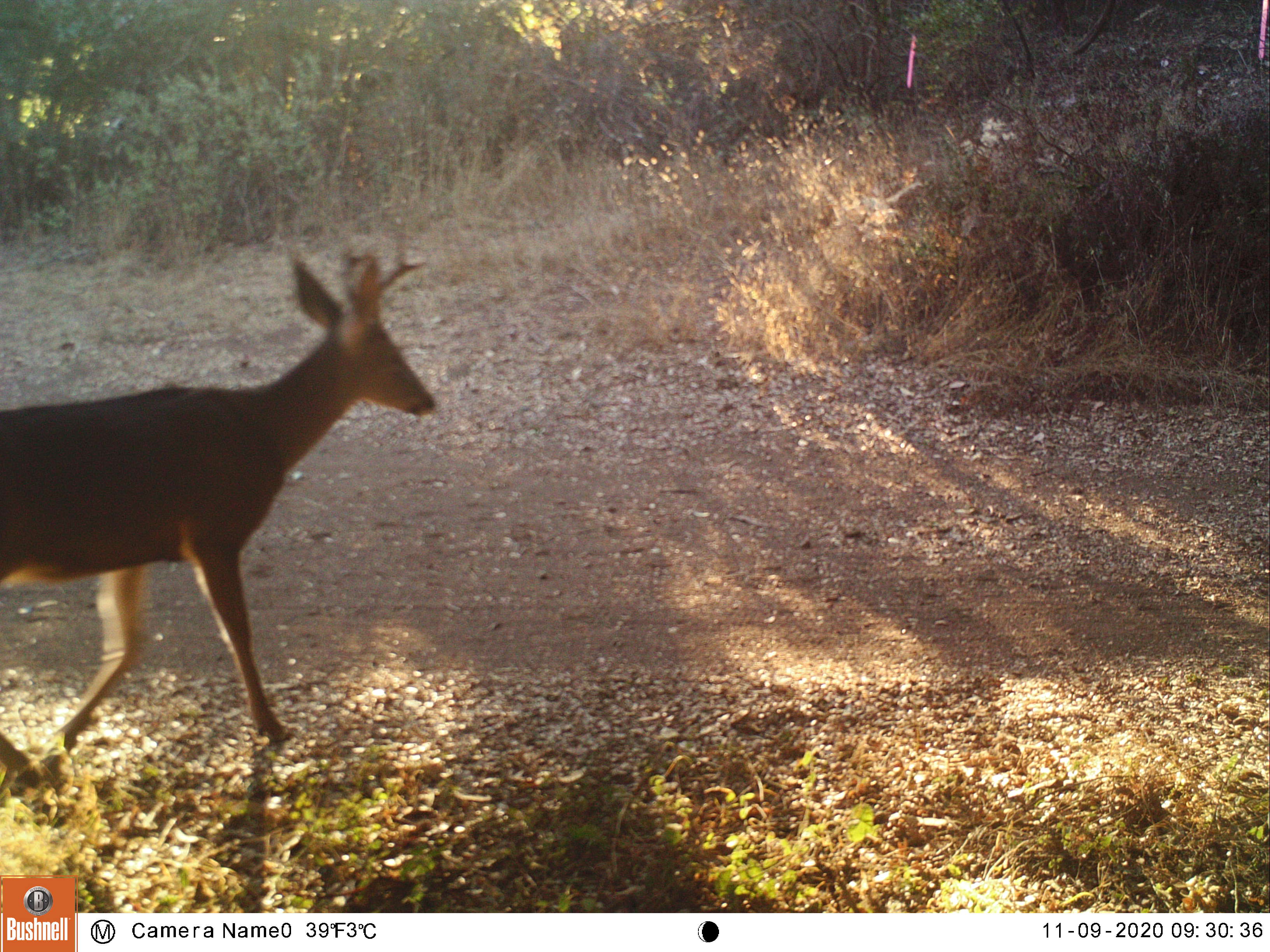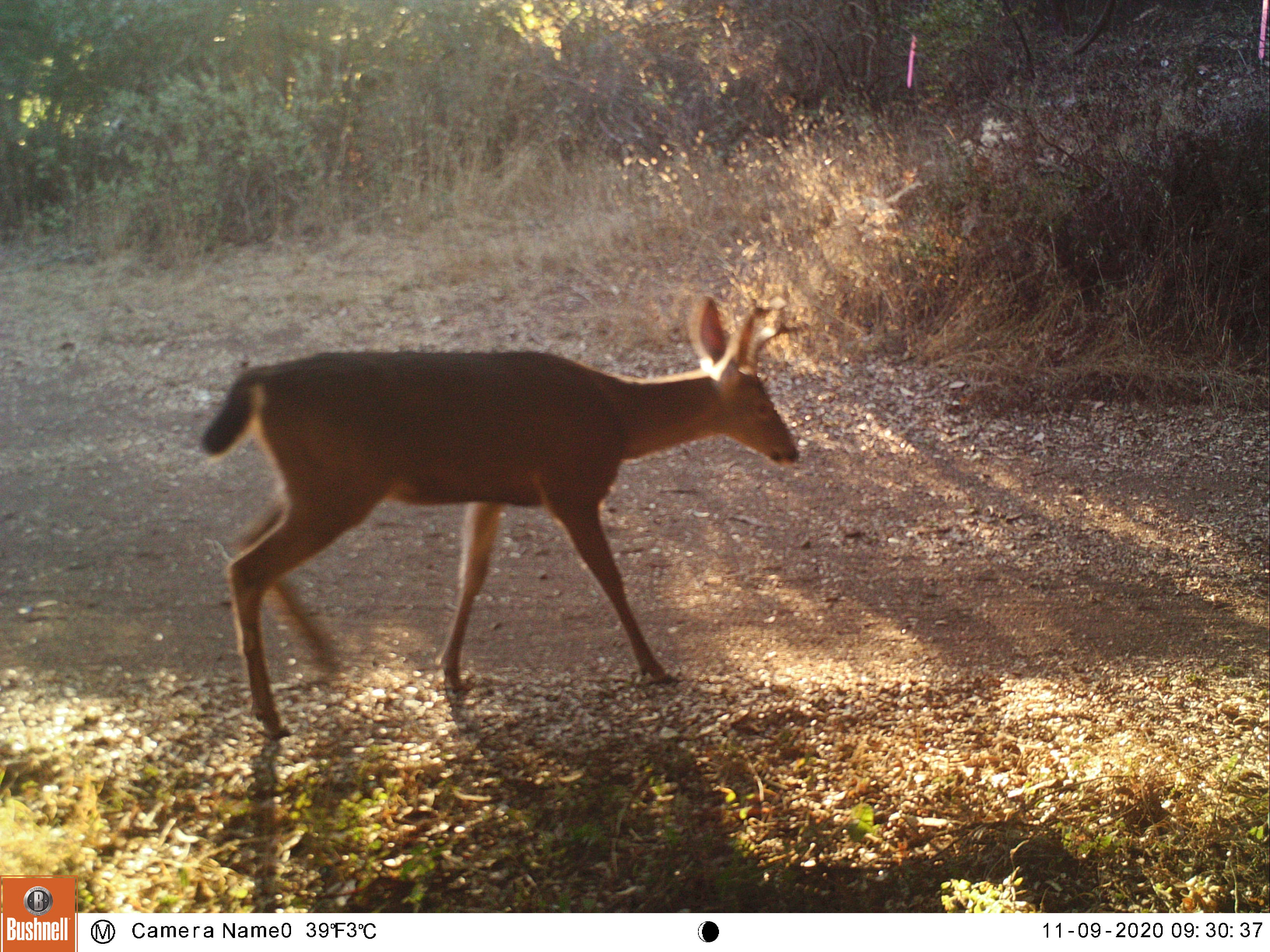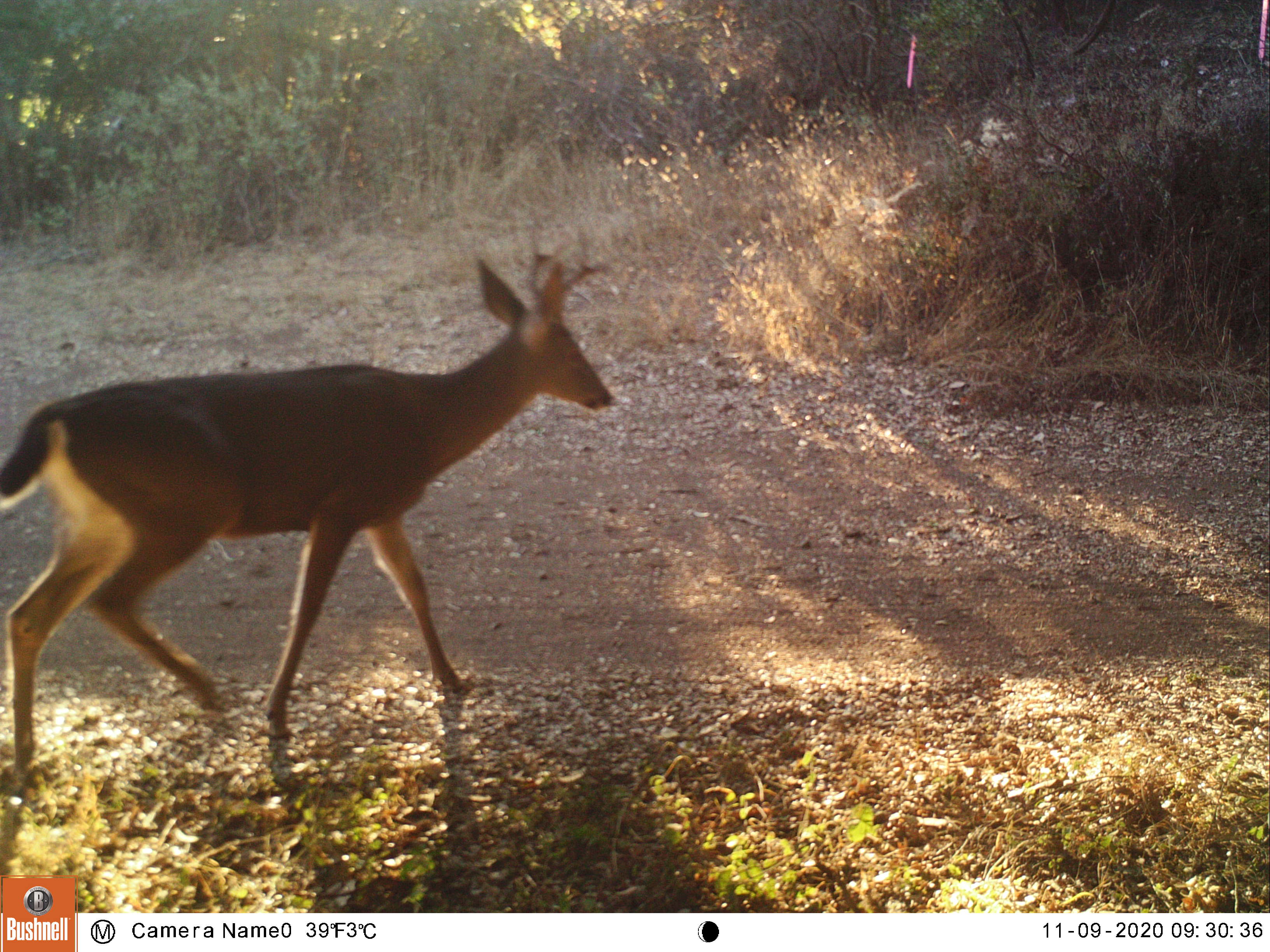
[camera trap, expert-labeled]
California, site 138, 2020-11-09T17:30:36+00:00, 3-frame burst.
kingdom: Animalia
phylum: Chordata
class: Mammalia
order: Artiodactyla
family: Cervidae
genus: Odocoileus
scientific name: Odocoileus hemionus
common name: mule deer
Mule deer (Odocoileus hemionus).